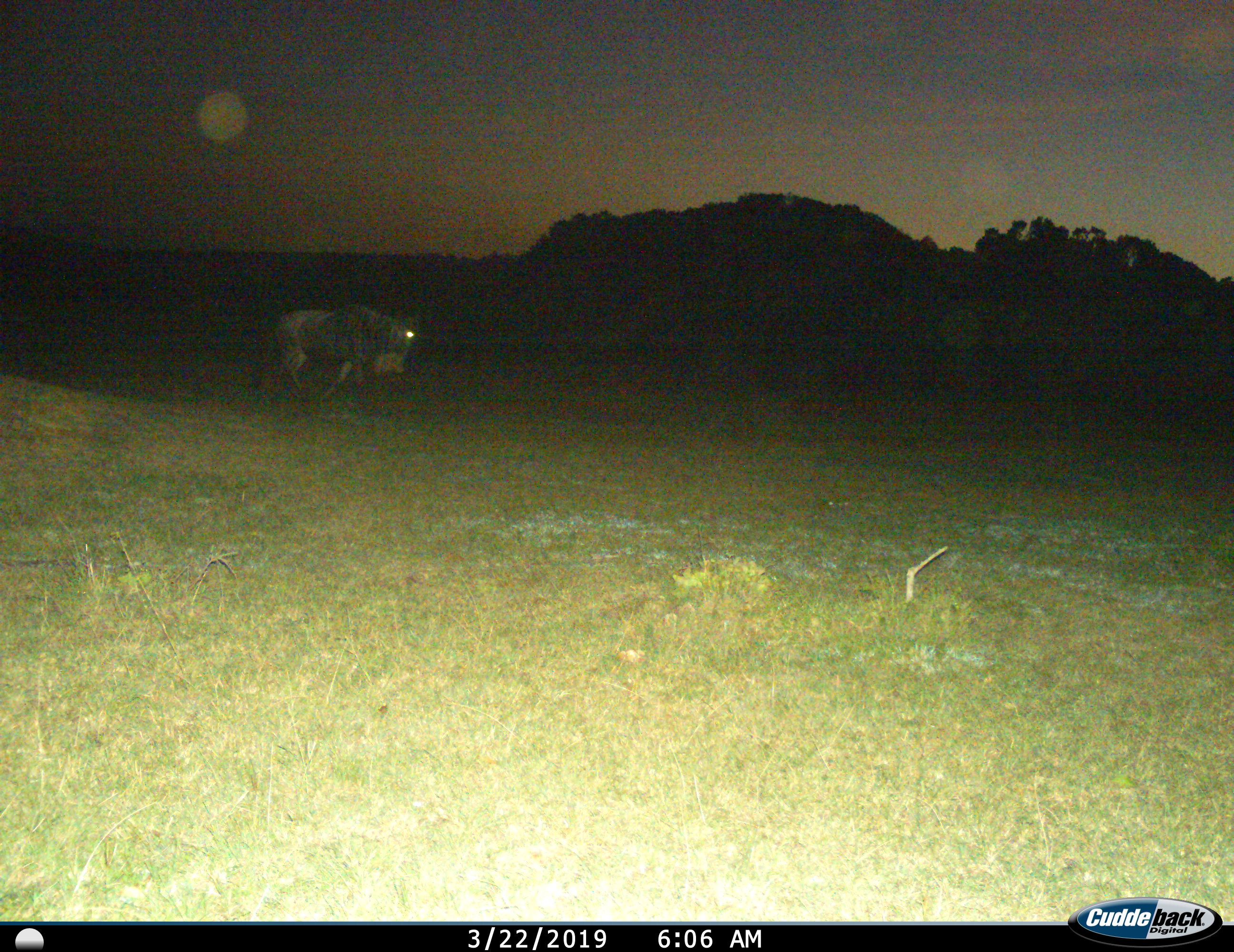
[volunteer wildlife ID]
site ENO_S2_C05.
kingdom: Animalia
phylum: Chordata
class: Mammalia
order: Artiodactyla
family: Bovidae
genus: Connochaetes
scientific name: Connochaetes taurinus taurinus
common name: blue wildebeest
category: wildebeestblue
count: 1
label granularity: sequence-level